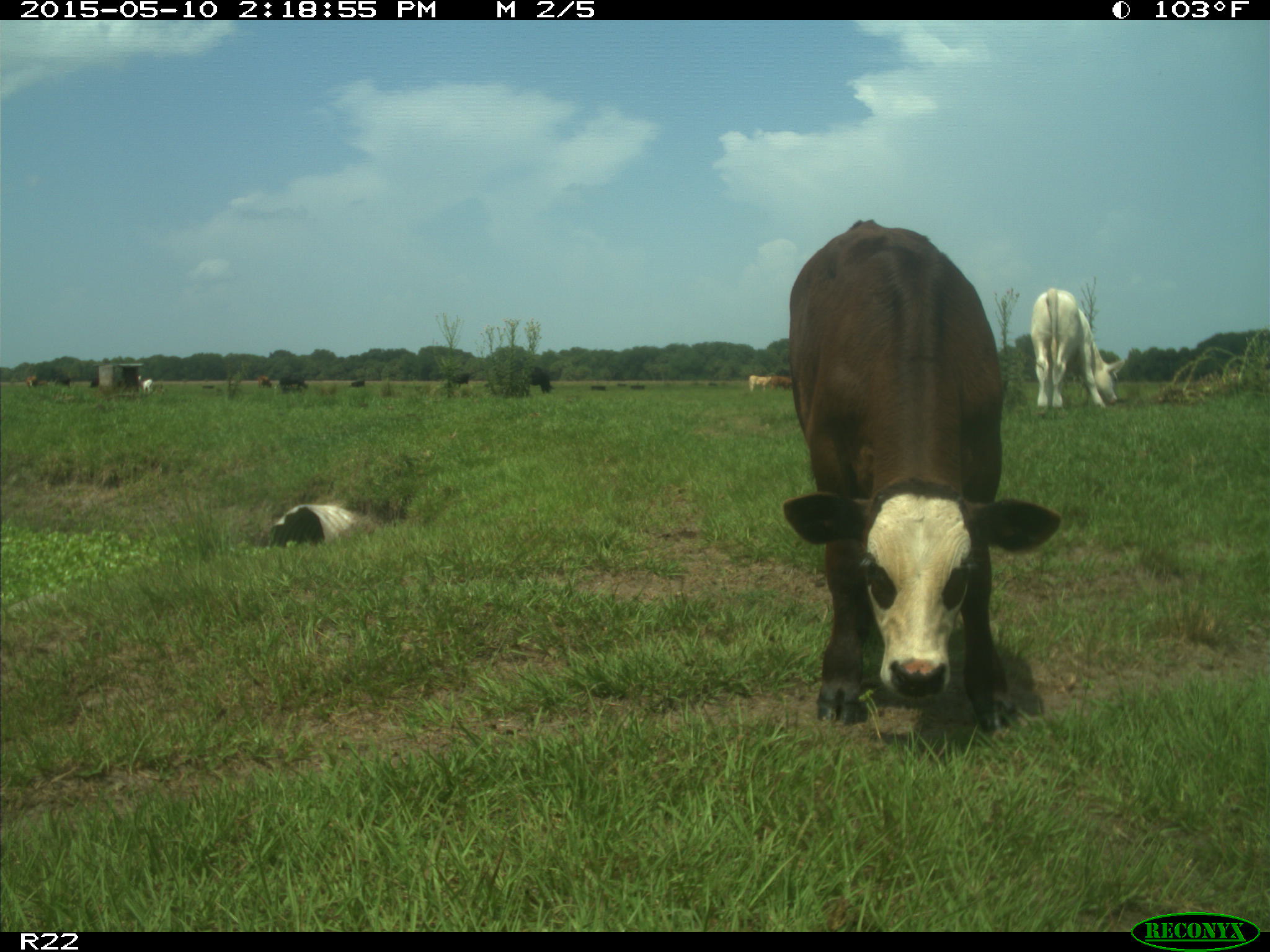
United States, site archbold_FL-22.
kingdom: Animalia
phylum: Chordata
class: Mammalia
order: Artiodactyla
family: Bovidae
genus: Bos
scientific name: Bos taurus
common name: domestic cow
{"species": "Bos taurus (domestic cow)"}